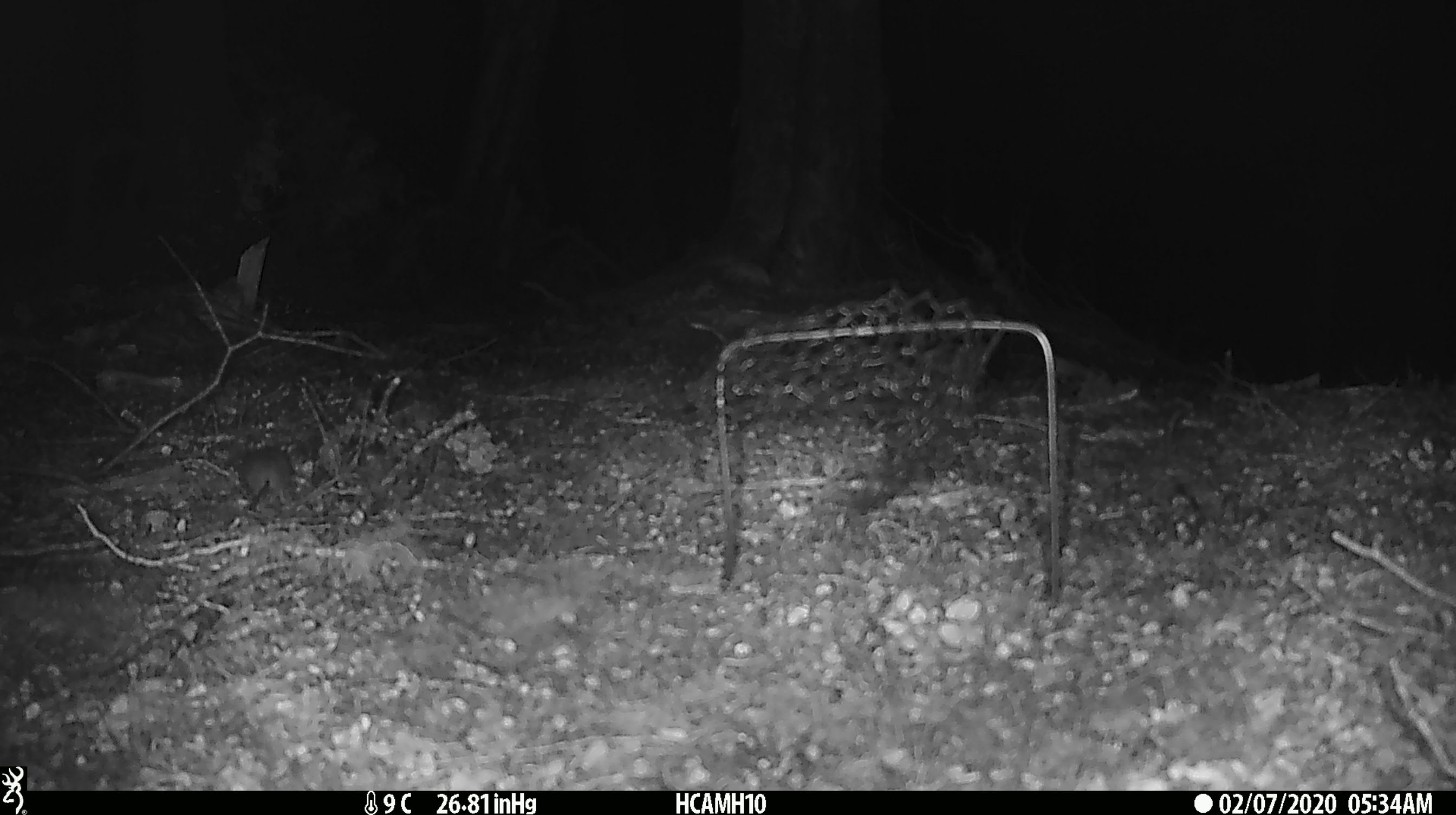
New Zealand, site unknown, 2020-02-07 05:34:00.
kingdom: Animalia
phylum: Chordata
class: Mammalia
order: Rodentia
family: Muridae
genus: Mus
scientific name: Mus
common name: mouse